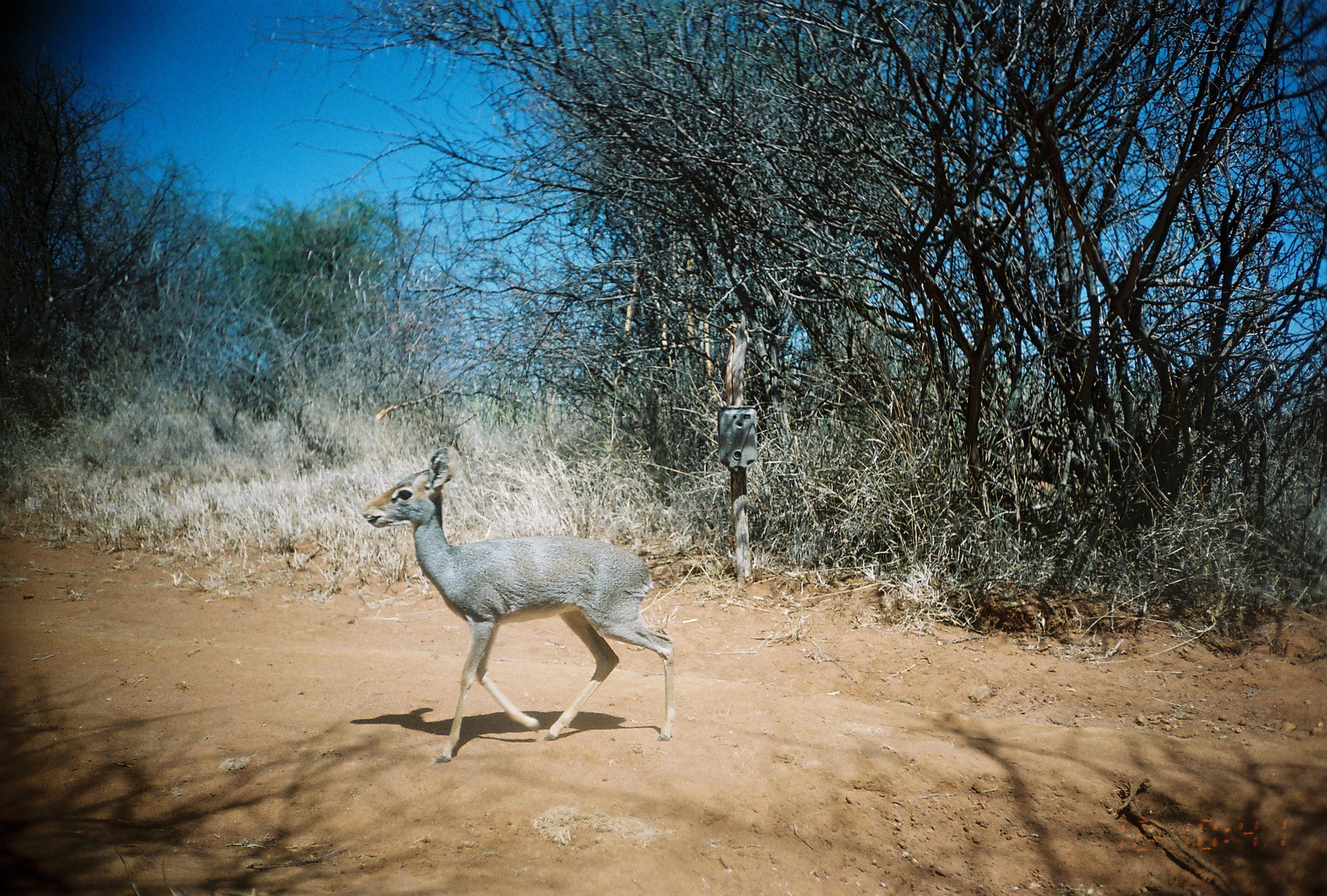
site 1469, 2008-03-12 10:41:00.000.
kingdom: Animalia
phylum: Chordata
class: Mammalia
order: Artiodactyla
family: Bovidae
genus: Madoqua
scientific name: Madoqua guentheri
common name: günther's dik-dik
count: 1